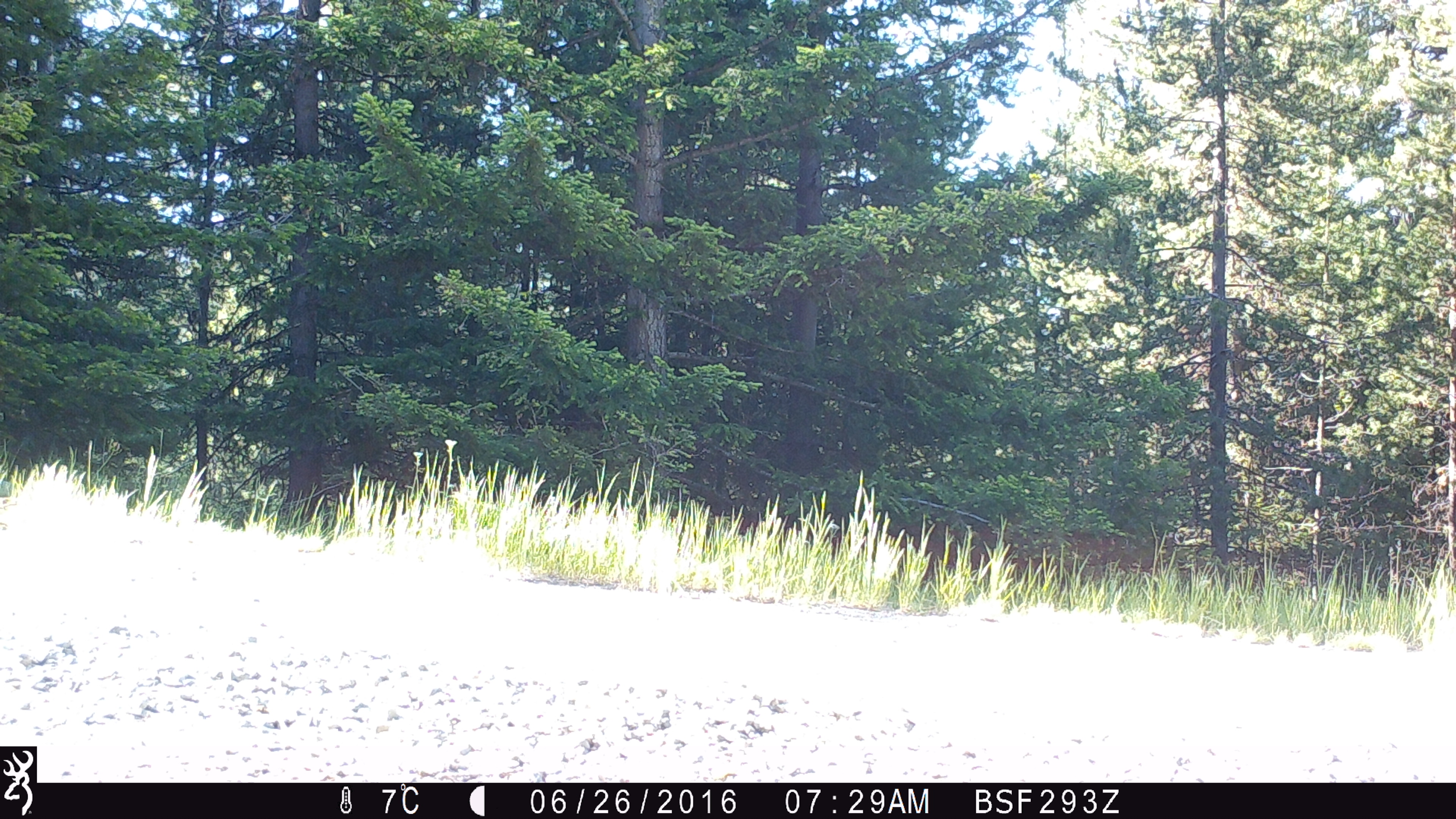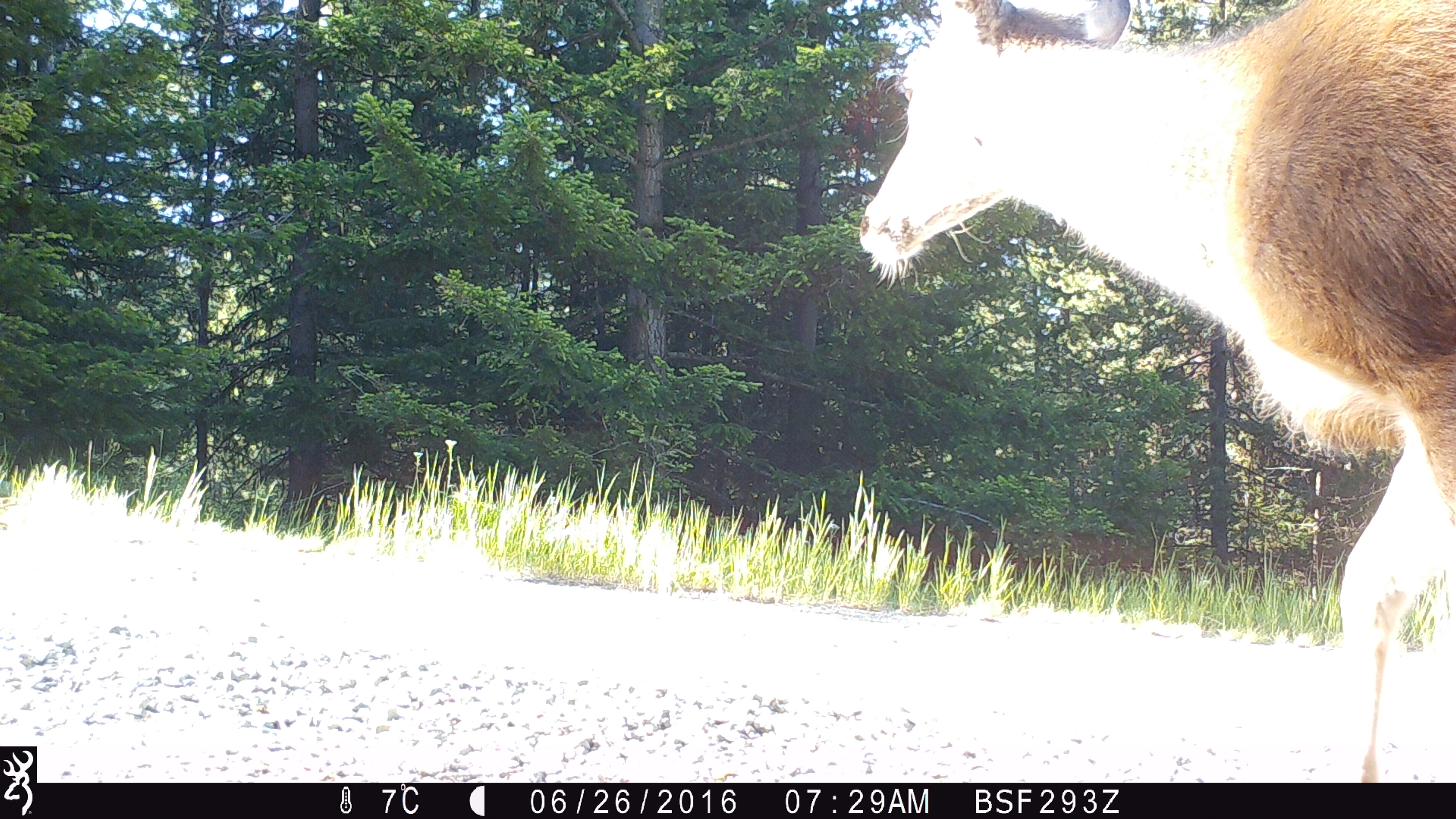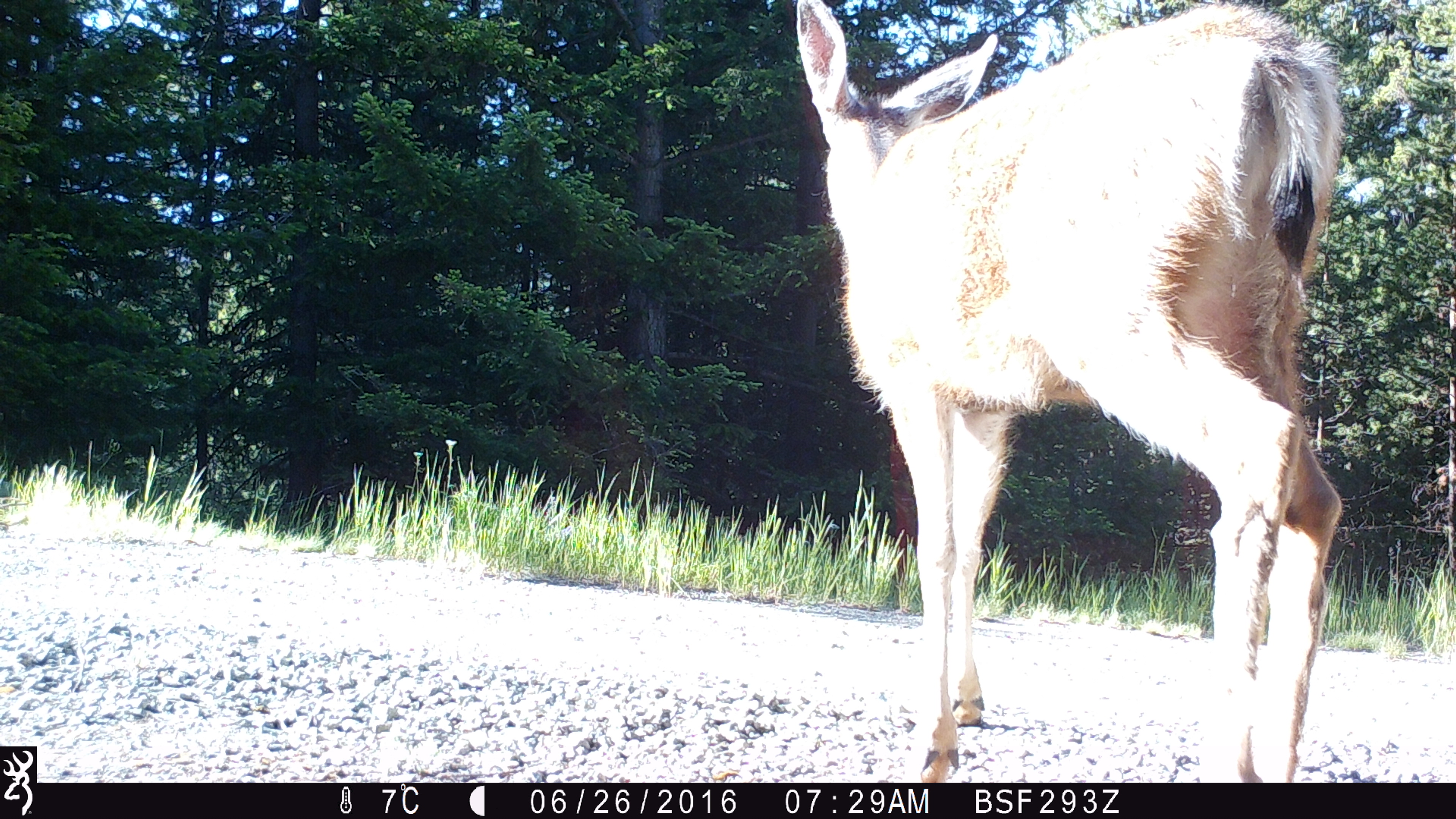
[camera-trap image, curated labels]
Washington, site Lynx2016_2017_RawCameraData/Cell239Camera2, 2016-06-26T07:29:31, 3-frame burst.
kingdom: Animalia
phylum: Chordata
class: Mammalia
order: Artiodactyla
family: Cervidae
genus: Odocoileus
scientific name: Odocoileus hemionus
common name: mule deer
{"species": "Odocoileus hemionus (mule deer)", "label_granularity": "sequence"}